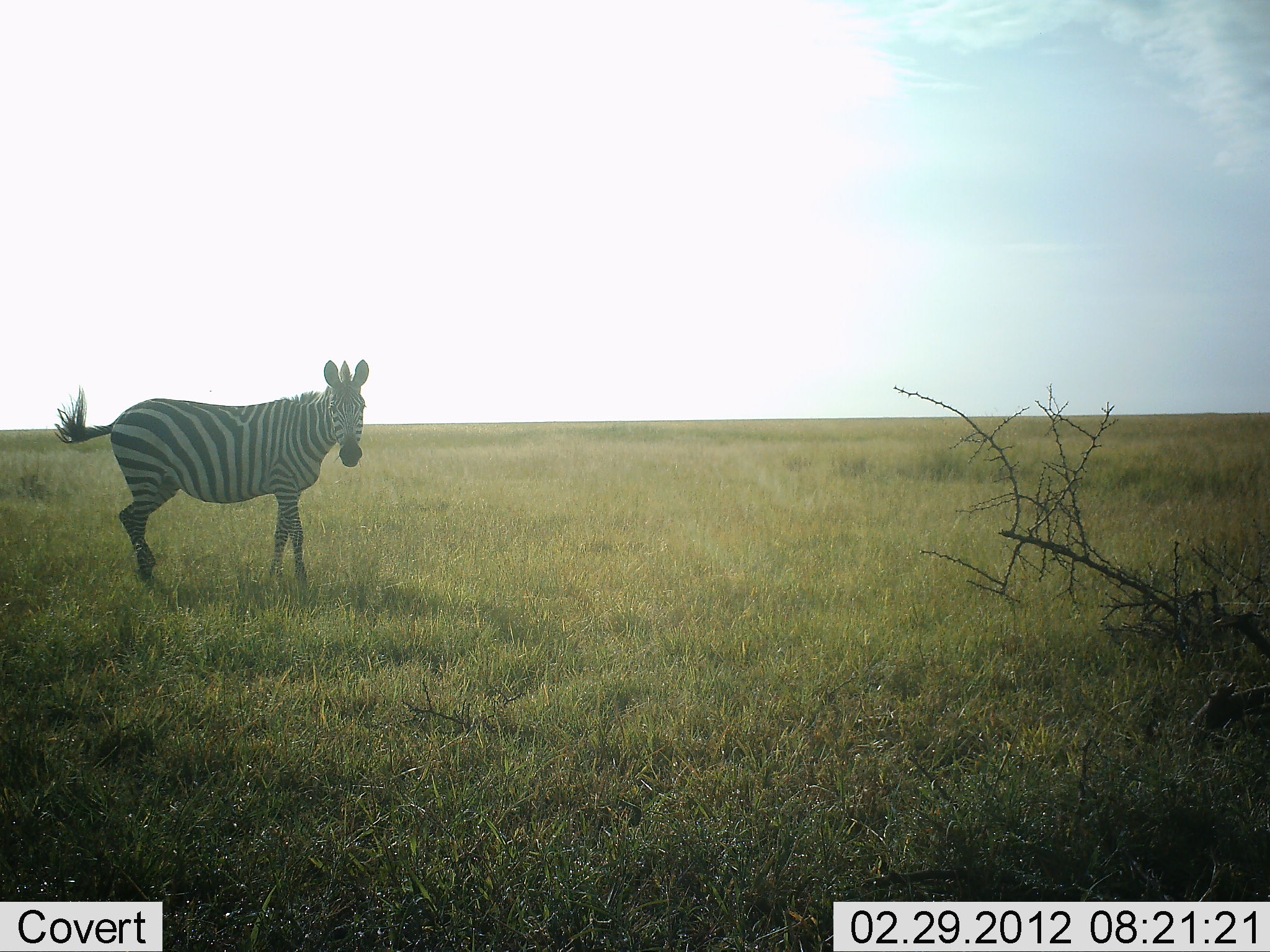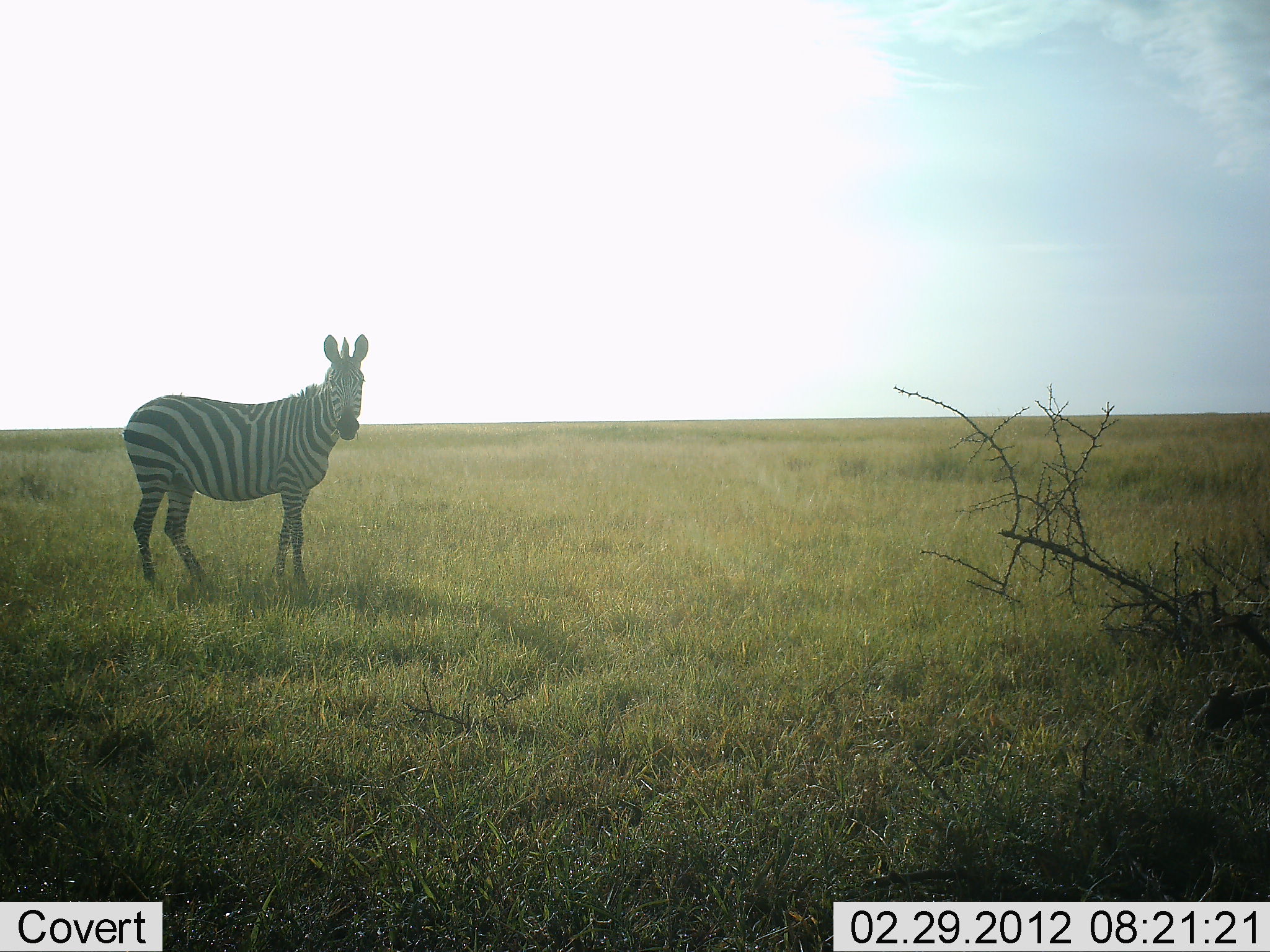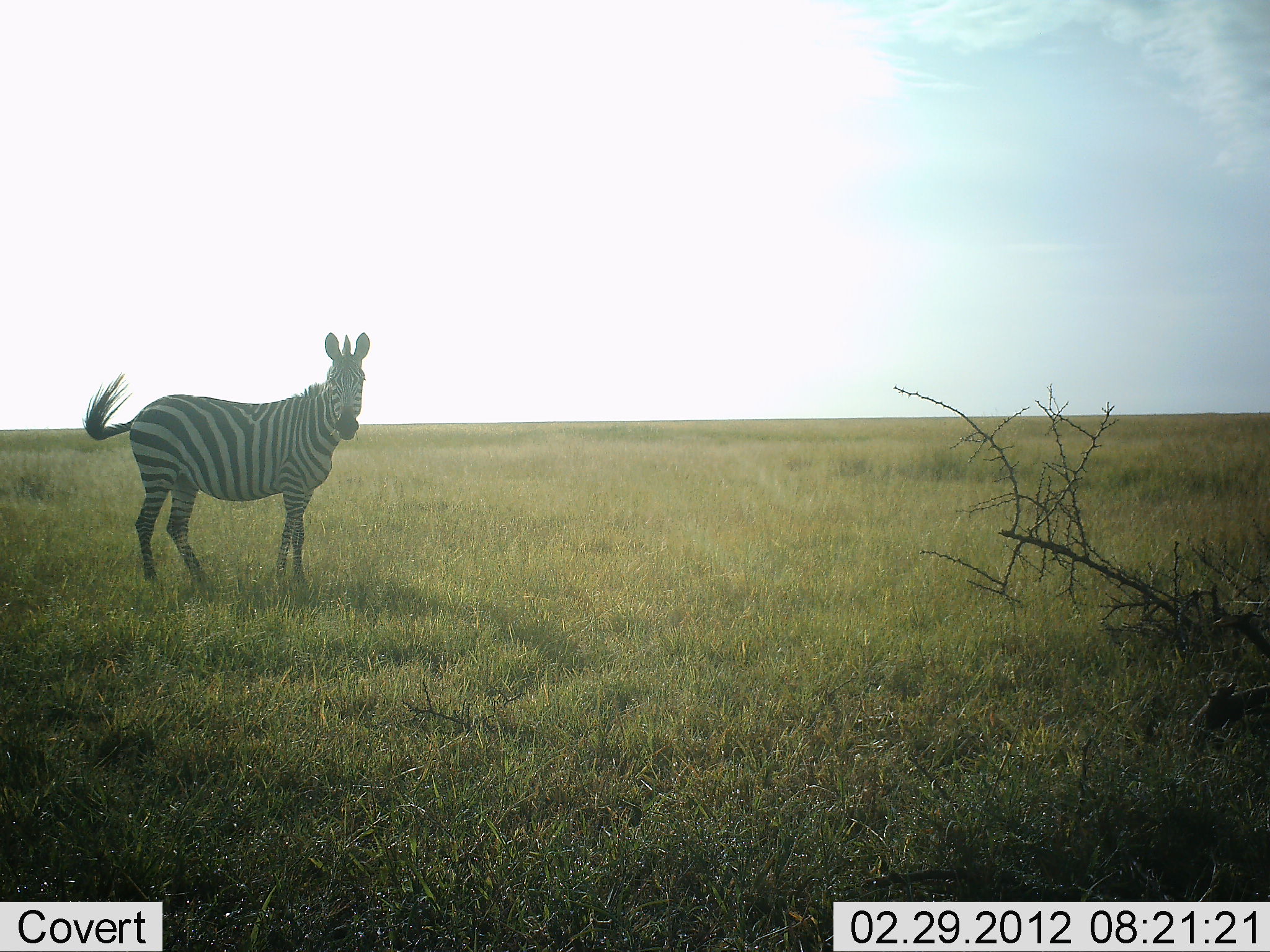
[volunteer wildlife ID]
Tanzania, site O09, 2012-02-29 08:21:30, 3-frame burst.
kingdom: Animalia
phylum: Chordata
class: Mammalia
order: Perissodactyla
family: Equidae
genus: Equus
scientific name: Equus quagga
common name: plains zebra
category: zebra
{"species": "zebra (plains zebra) (Equus quagga)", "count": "1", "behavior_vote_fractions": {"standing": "100%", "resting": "0%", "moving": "0%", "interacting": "0%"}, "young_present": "0%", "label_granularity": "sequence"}